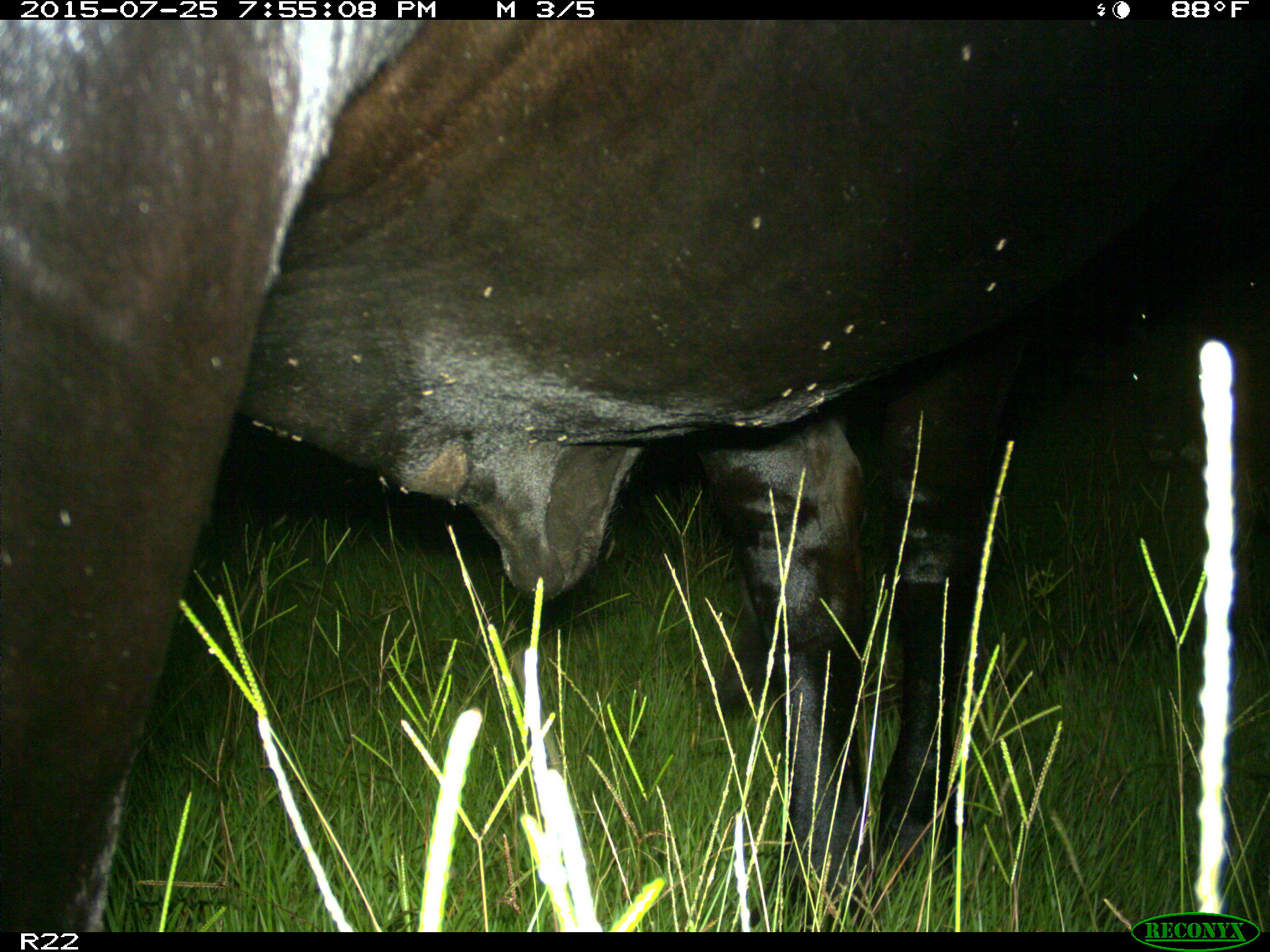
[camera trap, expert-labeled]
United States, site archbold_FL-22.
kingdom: Animalia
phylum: Chordata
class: Mammalia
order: Artiodactyla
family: Bovidae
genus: Bos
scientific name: Bos taurus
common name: domestic cow